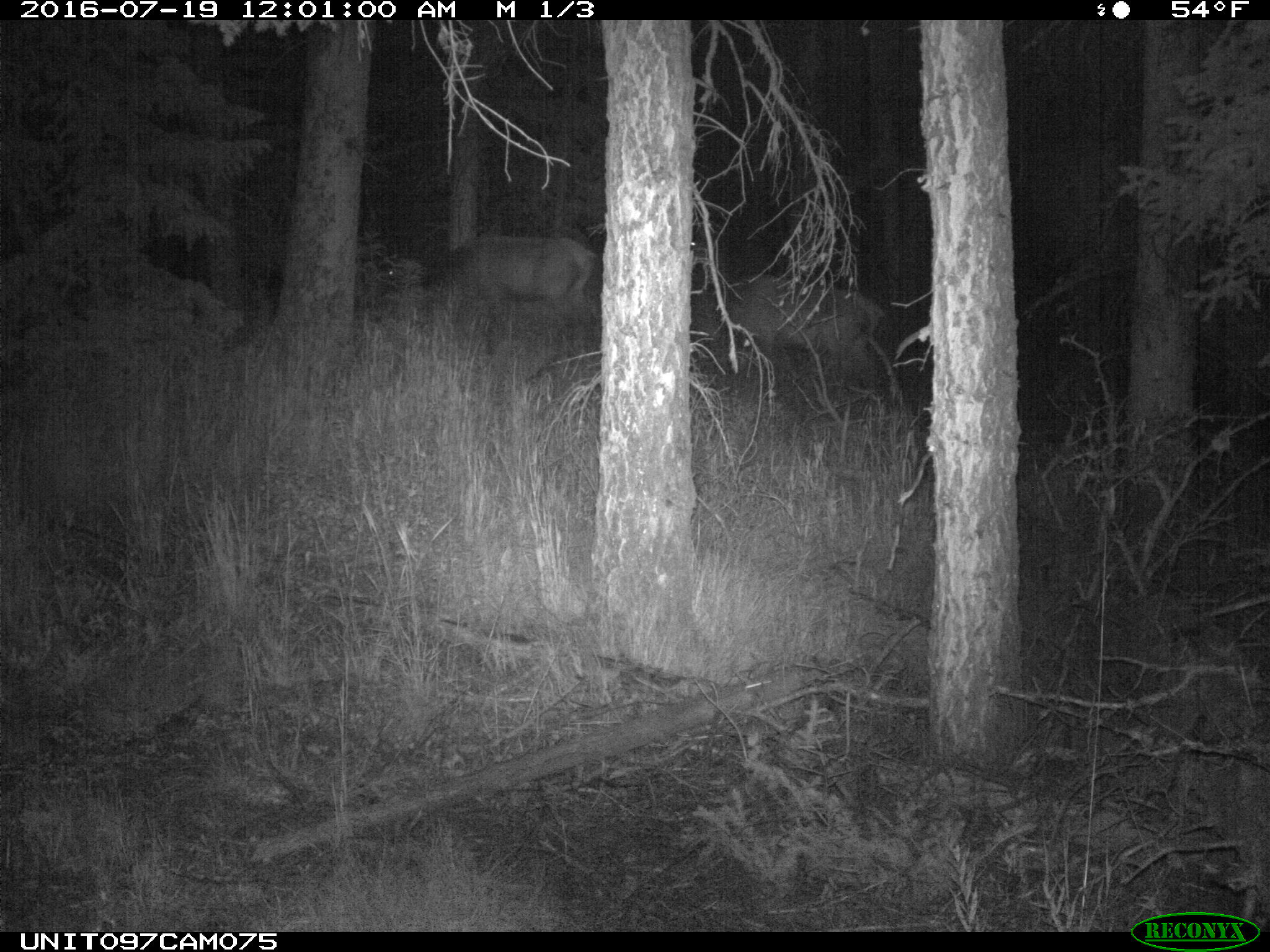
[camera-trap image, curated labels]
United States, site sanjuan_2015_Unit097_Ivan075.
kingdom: Animalia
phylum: Chordata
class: Mammalia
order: Artiodactyla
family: Cervidae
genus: Cervus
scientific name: Cervus elaphus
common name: red deer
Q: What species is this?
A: Cervus elaphus (red deer).